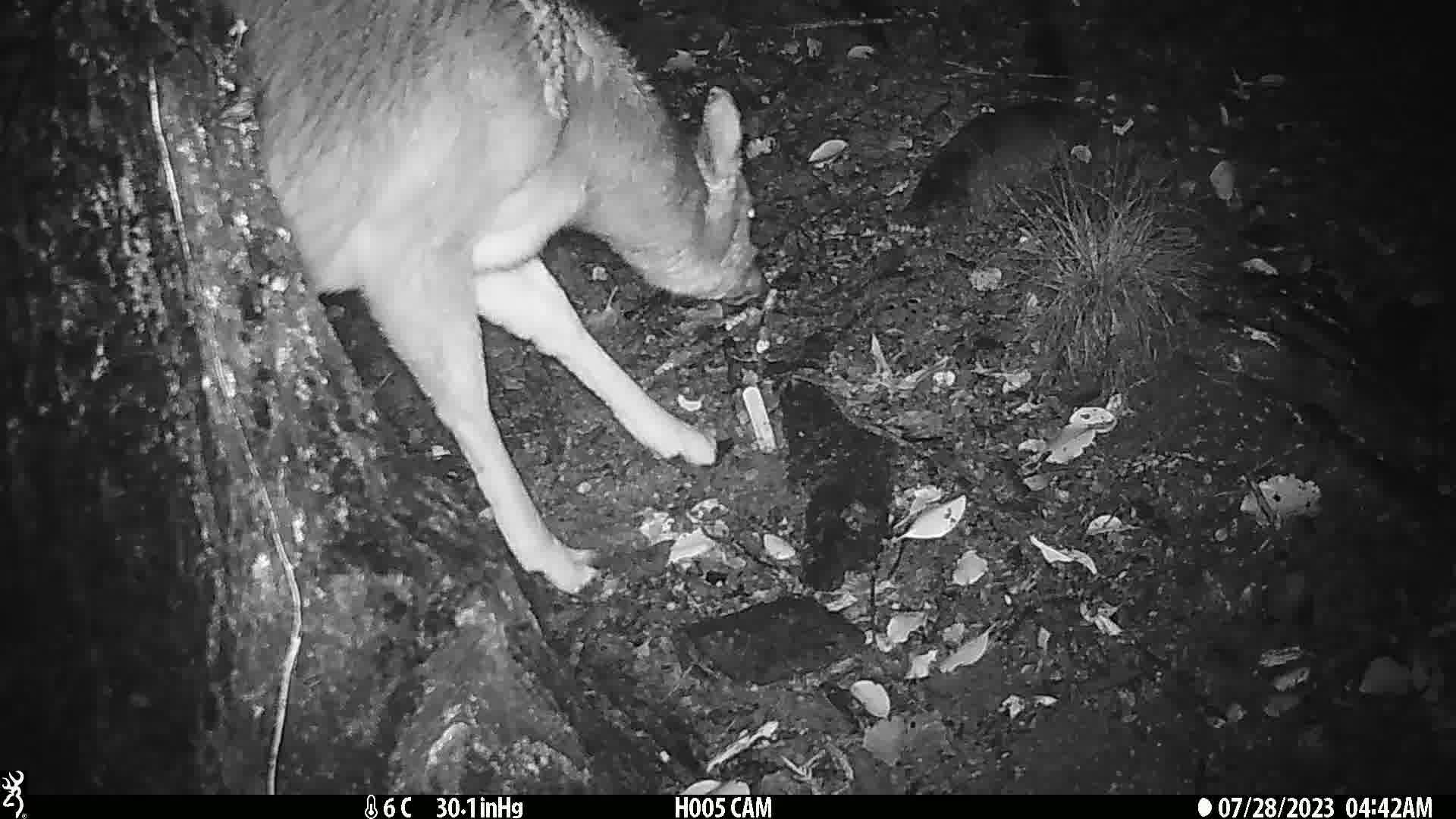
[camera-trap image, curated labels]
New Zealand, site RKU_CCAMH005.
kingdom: Animalia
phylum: Chordata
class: Mammalia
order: Artiodactyla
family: Cervidae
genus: Odocoileus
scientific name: Odocoileus virginianus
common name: white-tailed deer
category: white tailed deer